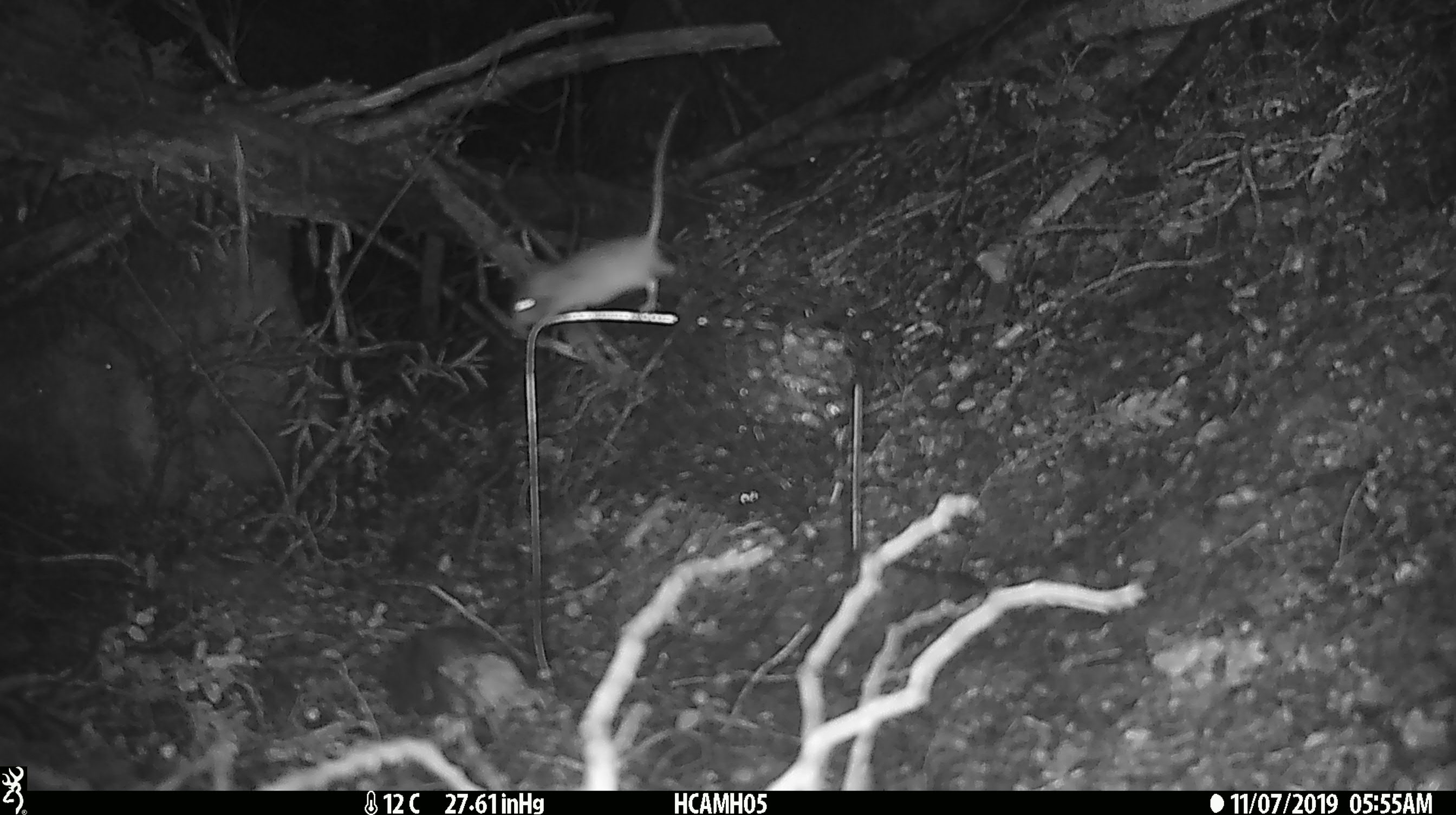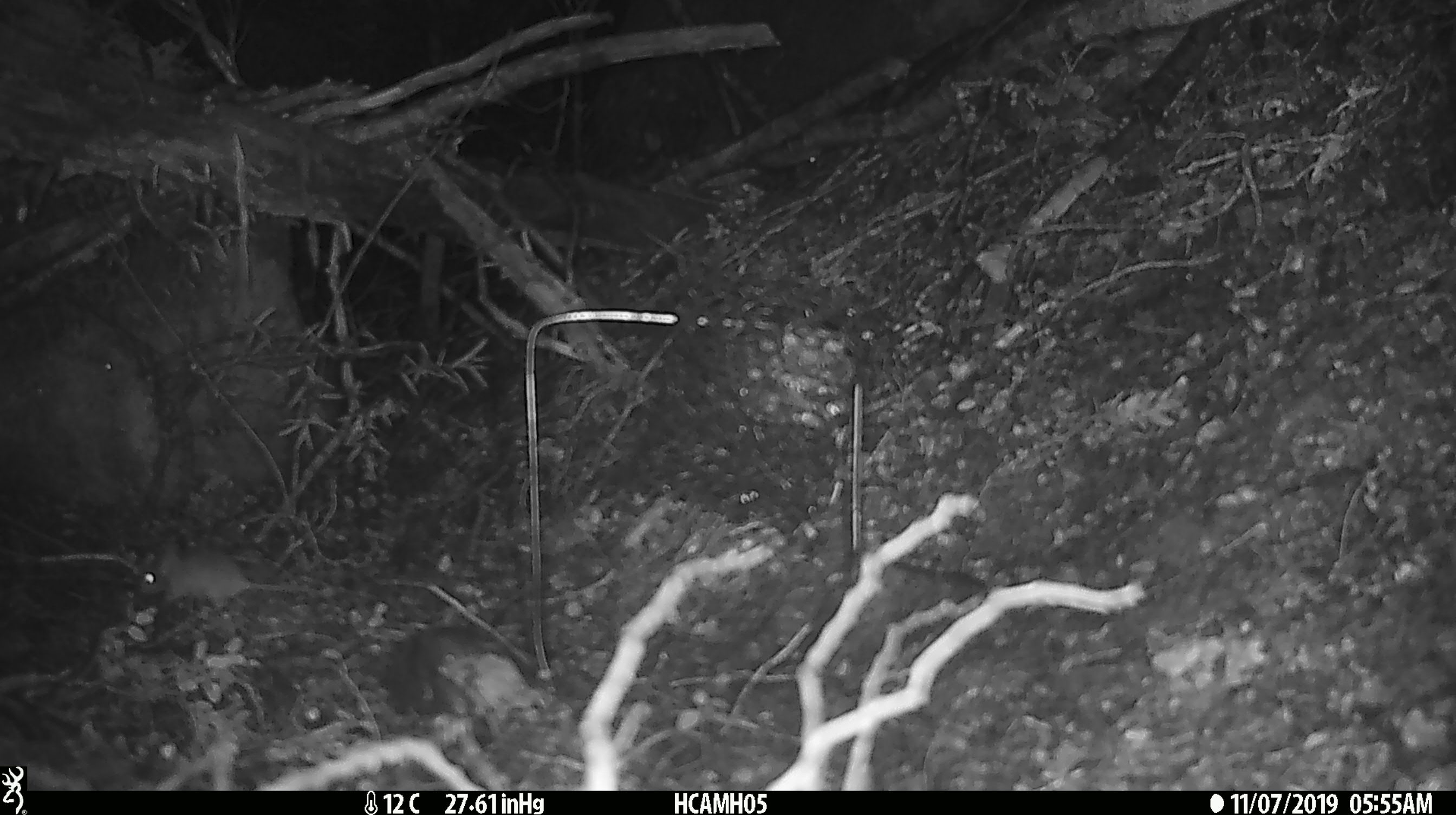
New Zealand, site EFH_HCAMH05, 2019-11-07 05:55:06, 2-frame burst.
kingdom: Animalia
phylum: Chordata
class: Mammalia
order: Rodentia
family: Muridae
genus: Mus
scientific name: Mus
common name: mouse